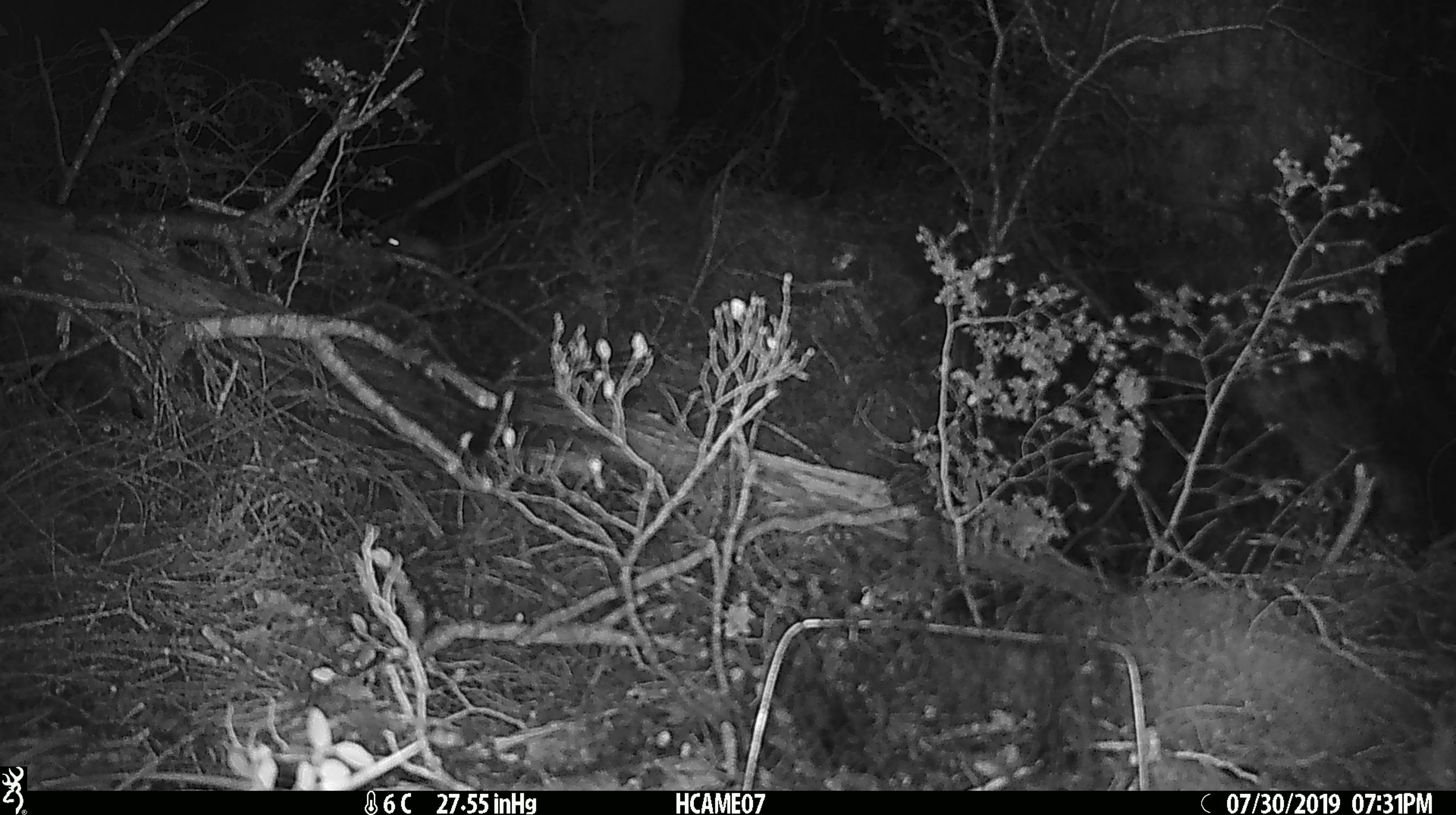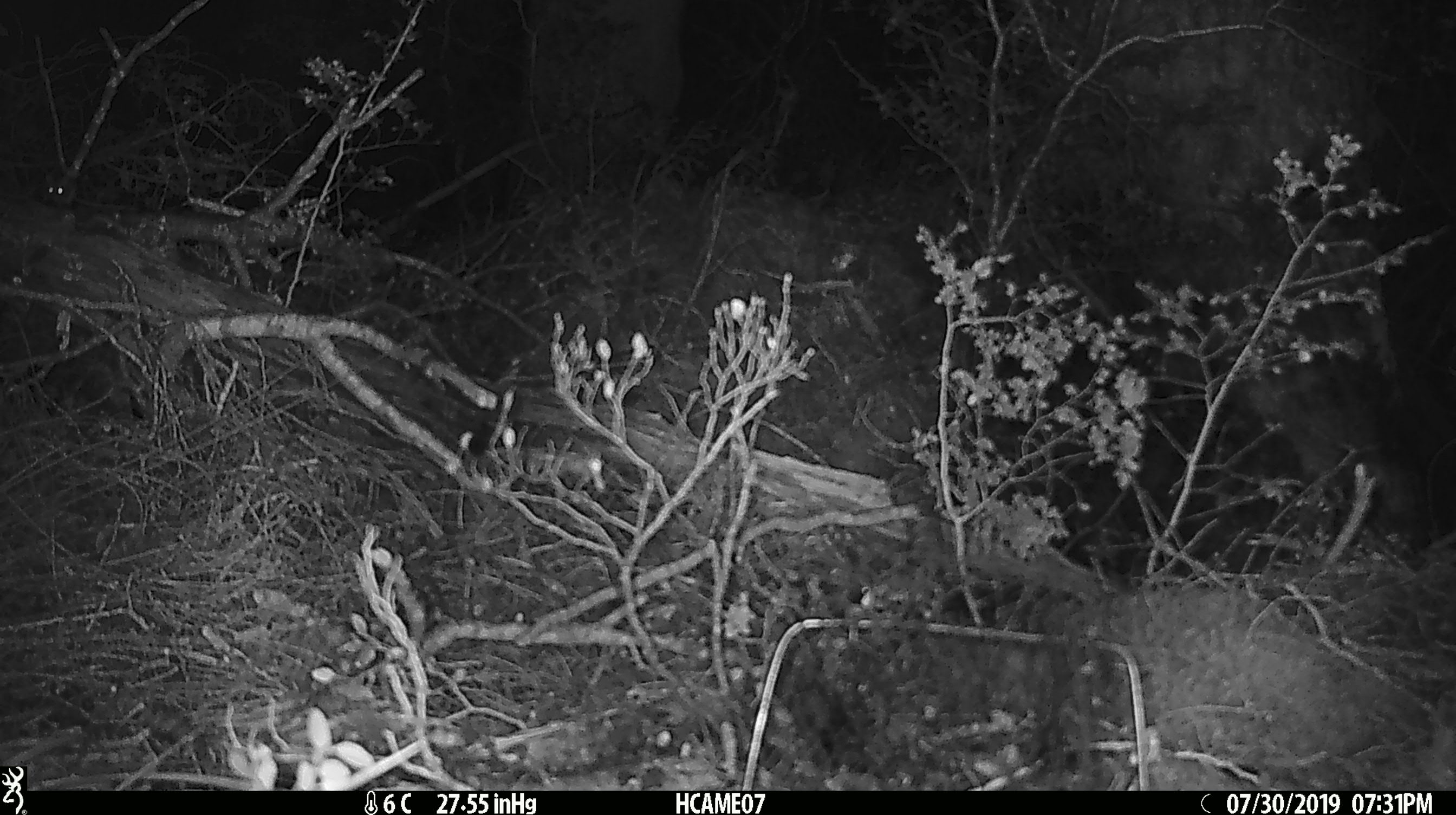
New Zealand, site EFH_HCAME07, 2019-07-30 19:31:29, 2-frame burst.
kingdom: Animalia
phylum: Chordata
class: Mammalia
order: Rodentia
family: Muridae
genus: Mus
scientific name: Mus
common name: mouse